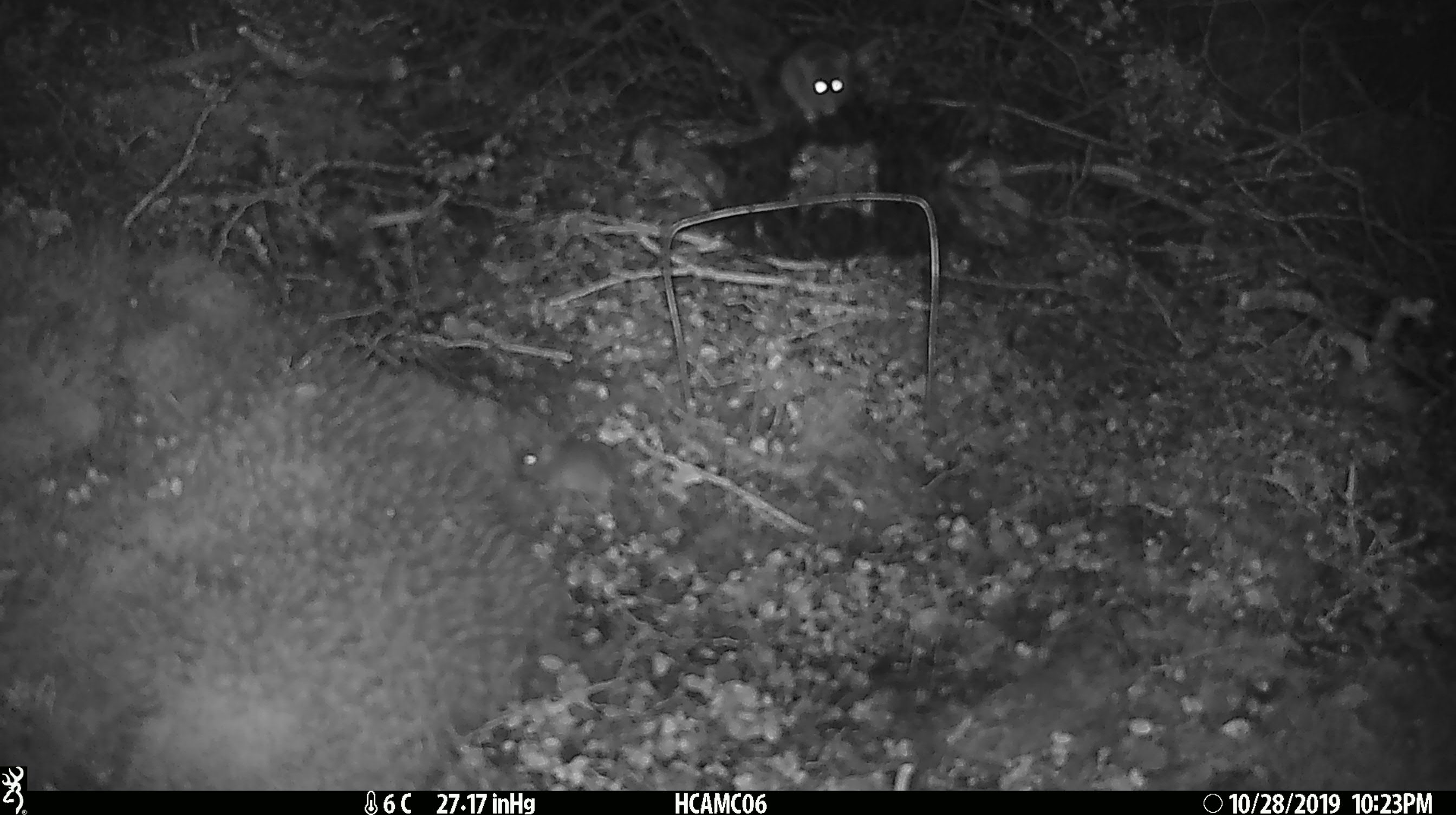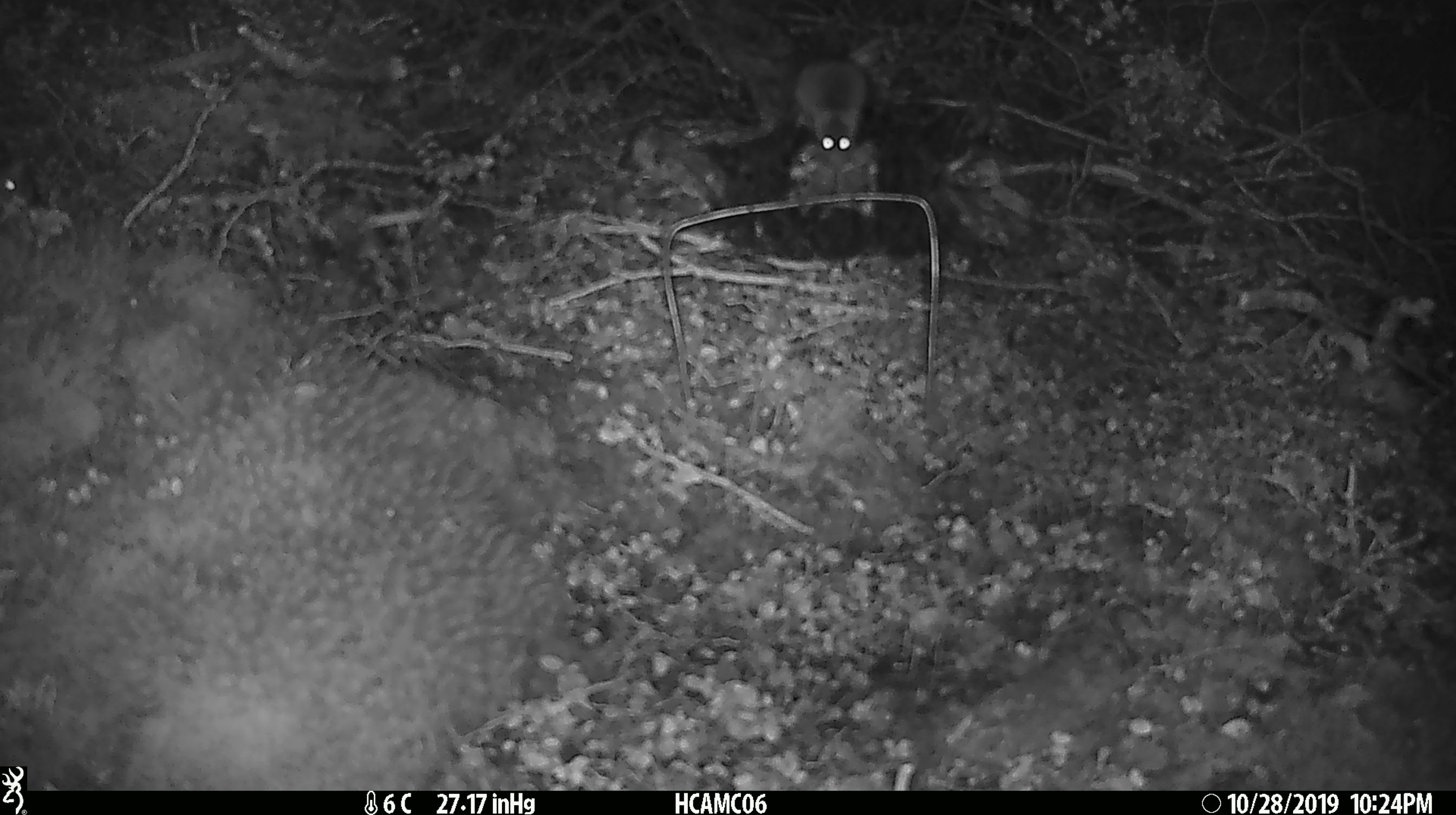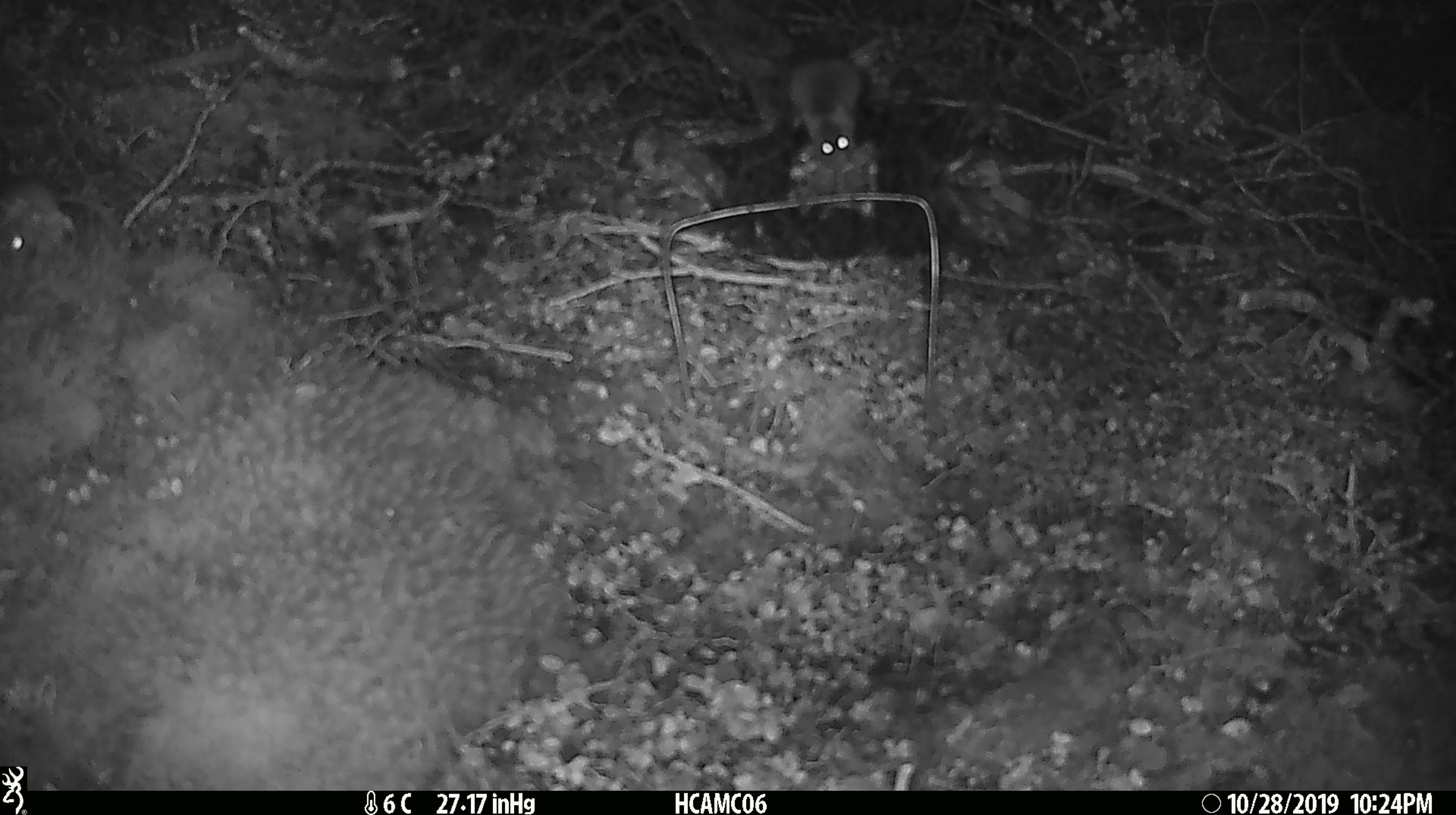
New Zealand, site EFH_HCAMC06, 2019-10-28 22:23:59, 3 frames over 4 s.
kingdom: Animalia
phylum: Chordata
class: Mammalia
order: Rodentia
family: Muridae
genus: Mus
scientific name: Mus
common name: mouse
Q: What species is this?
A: Mouse (Mus).